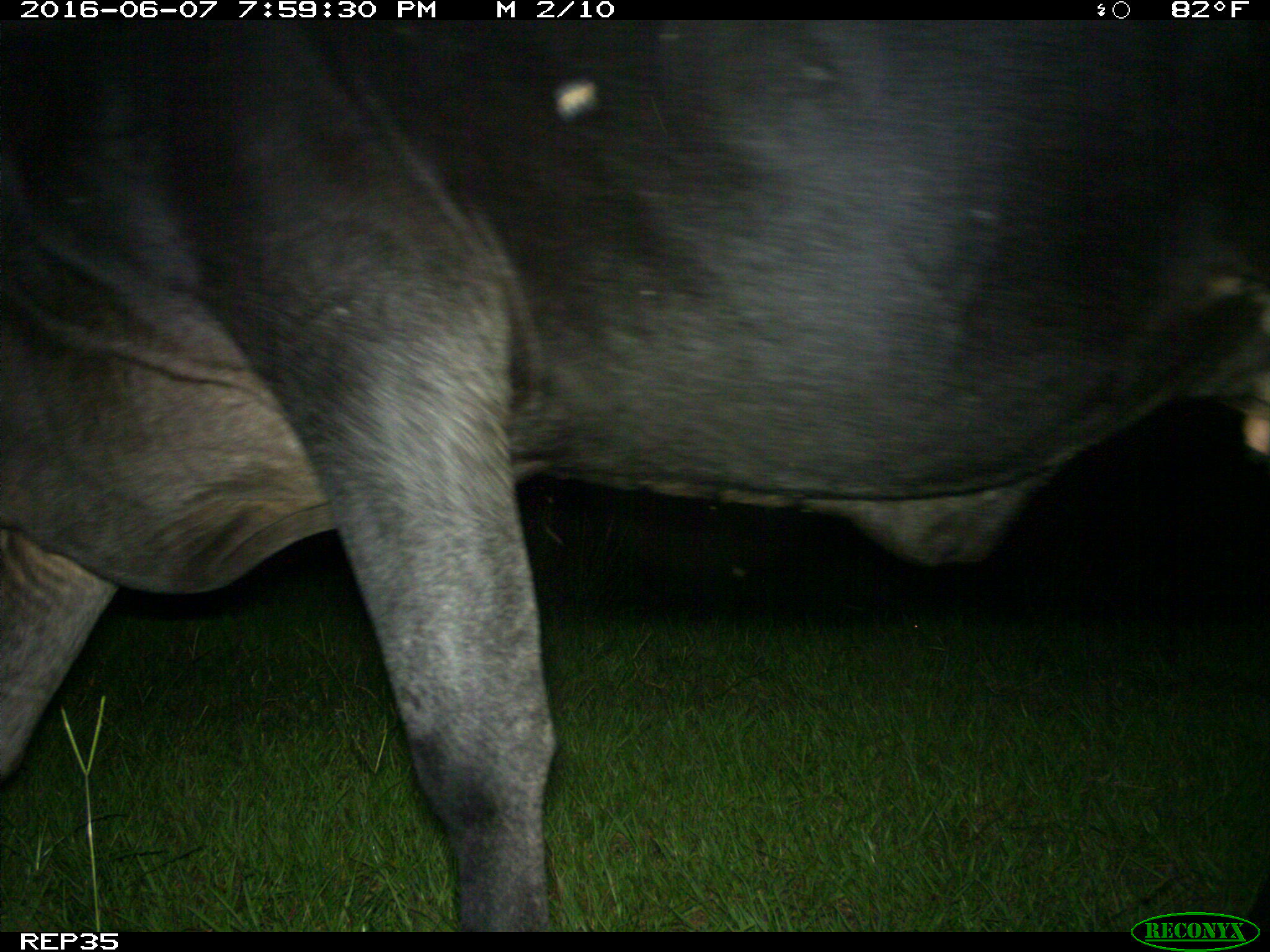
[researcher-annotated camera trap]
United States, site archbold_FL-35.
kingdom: Animalia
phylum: Chordata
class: Mammalia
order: Artiodactyla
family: Bovidae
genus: Bos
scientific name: Bos taurus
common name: domestic cow